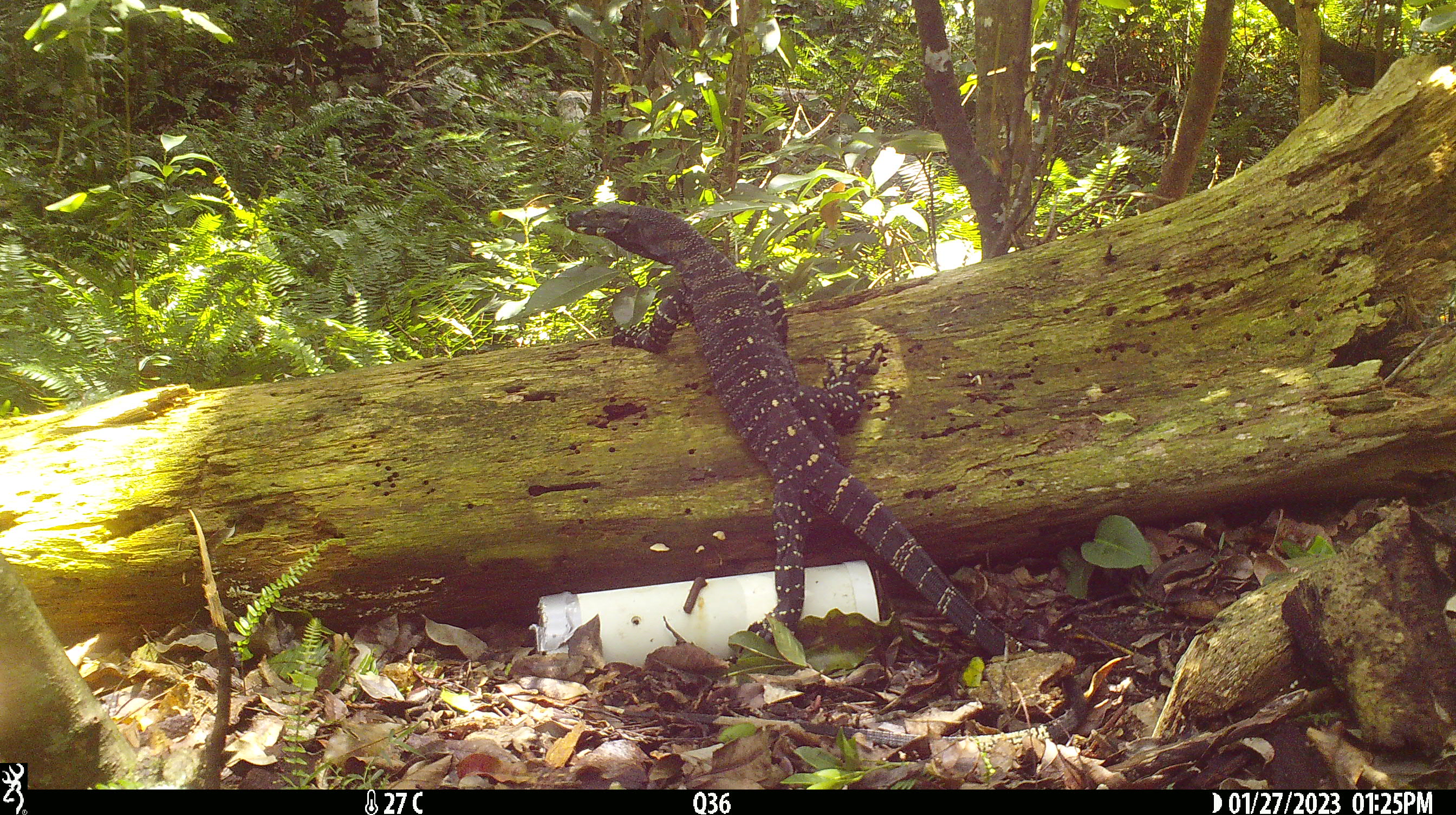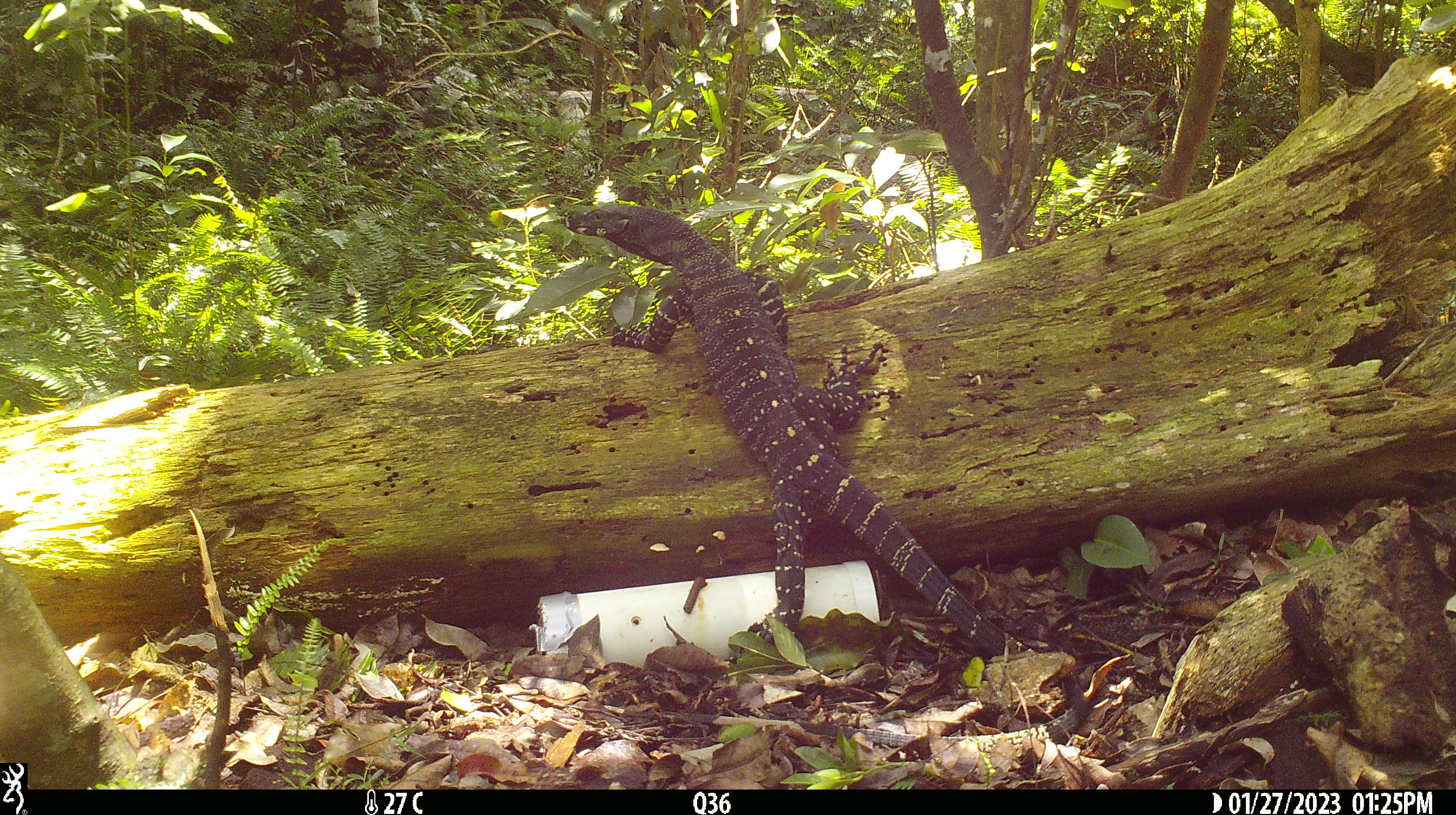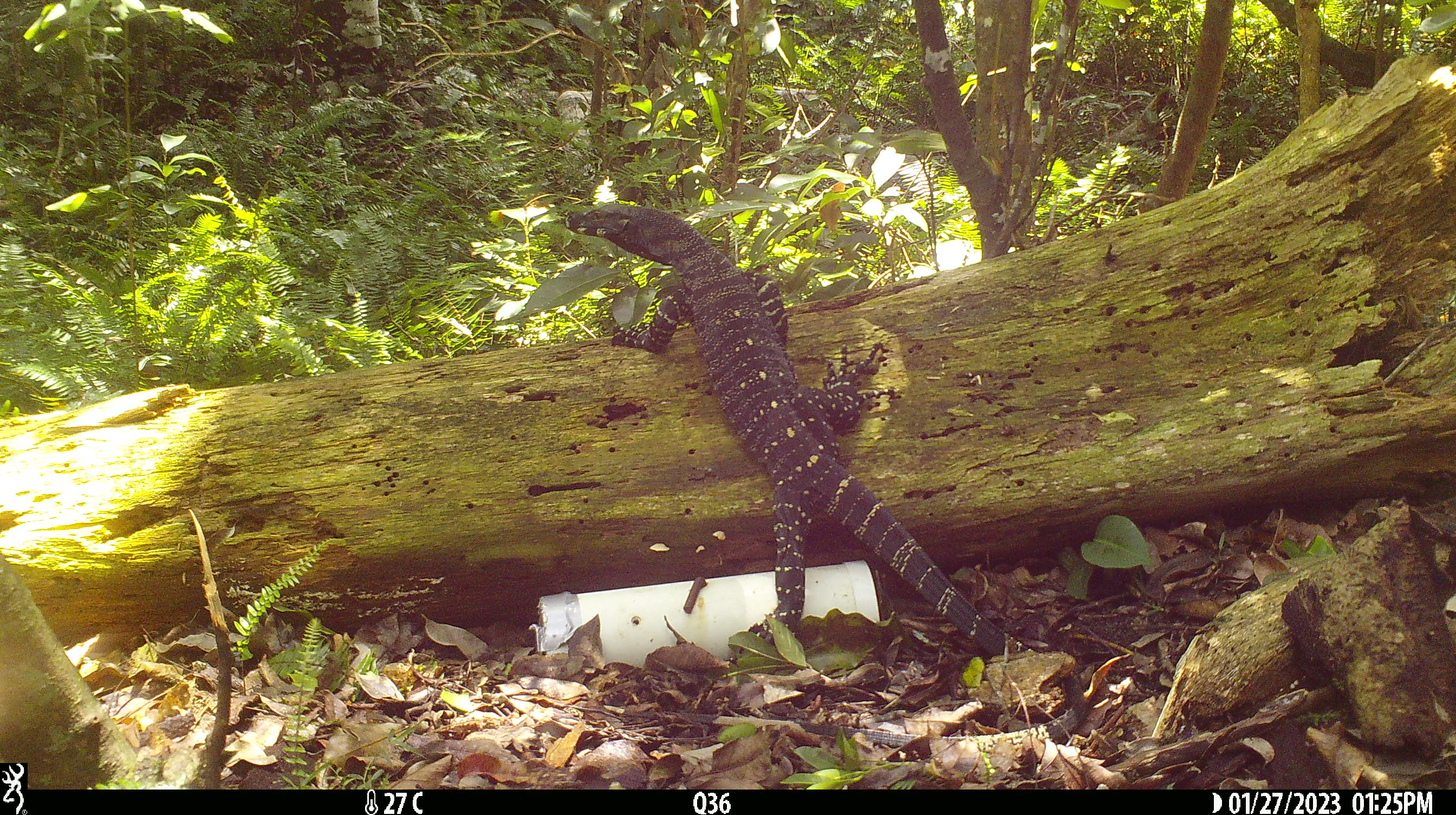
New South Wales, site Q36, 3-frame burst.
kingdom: Animalia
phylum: Chordata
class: Reptilia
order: Squamata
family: Varanidae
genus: Varanus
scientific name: Varanus varius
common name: lace monitor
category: goanna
Goanna (lace monitor) (Varanus varius).